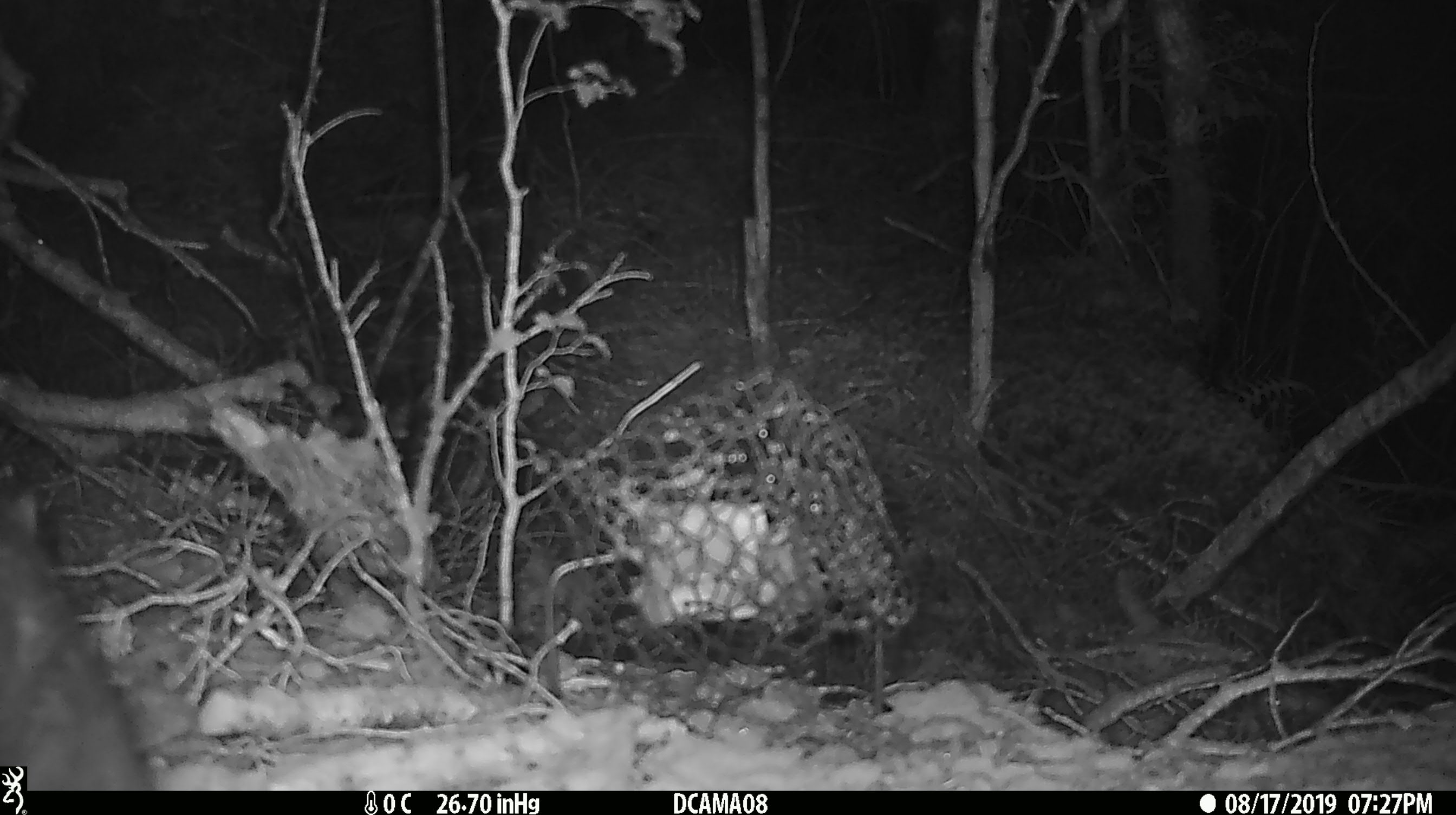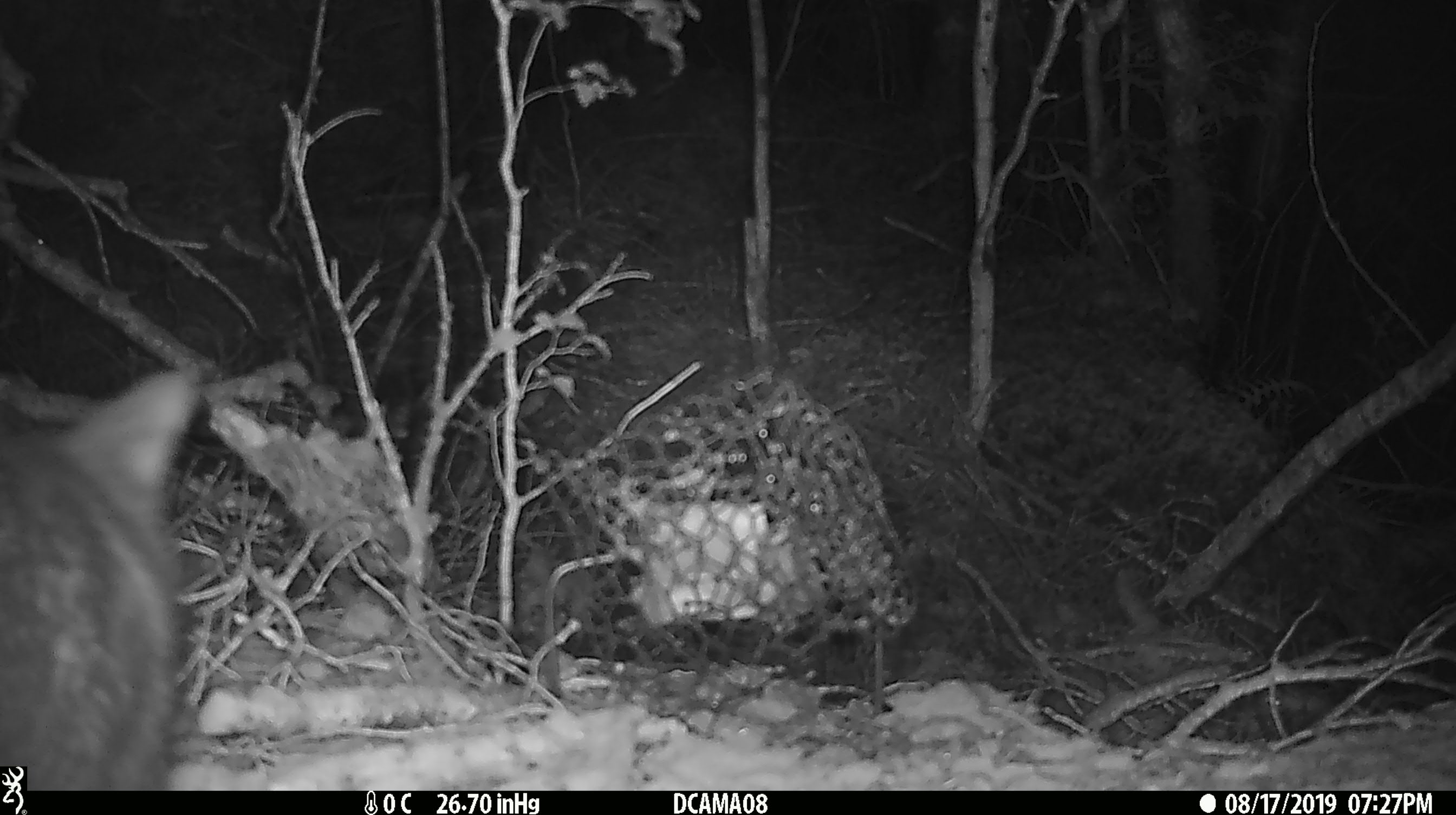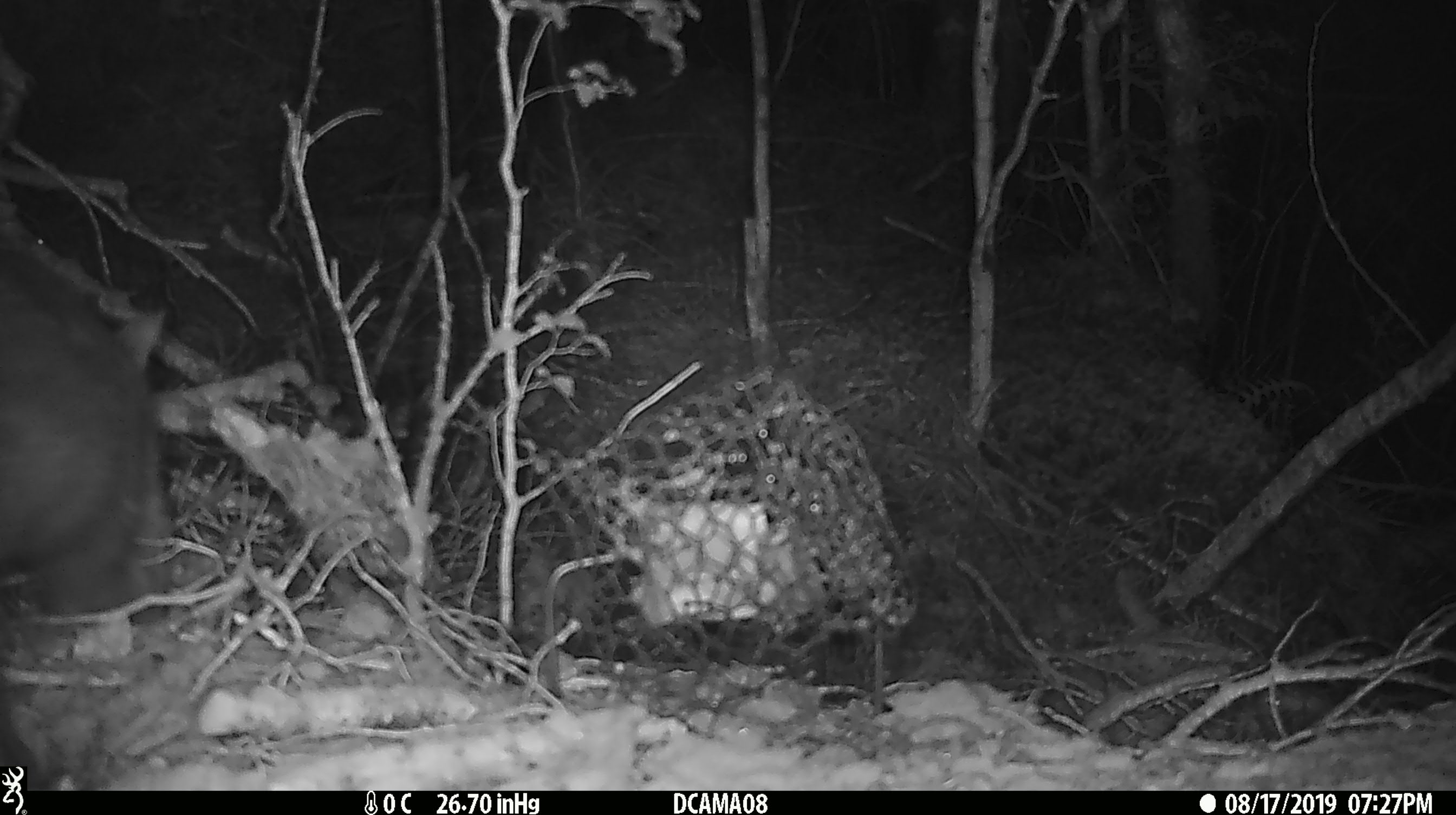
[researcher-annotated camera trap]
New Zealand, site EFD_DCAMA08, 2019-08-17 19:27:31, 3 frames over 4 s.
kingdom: Animalia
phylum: Chordata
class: Mammalia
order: Diprotodontia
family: Phalangeridae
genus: Trichosurus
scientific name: Trichosurus vulpecula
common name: common brushtail possum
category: possum